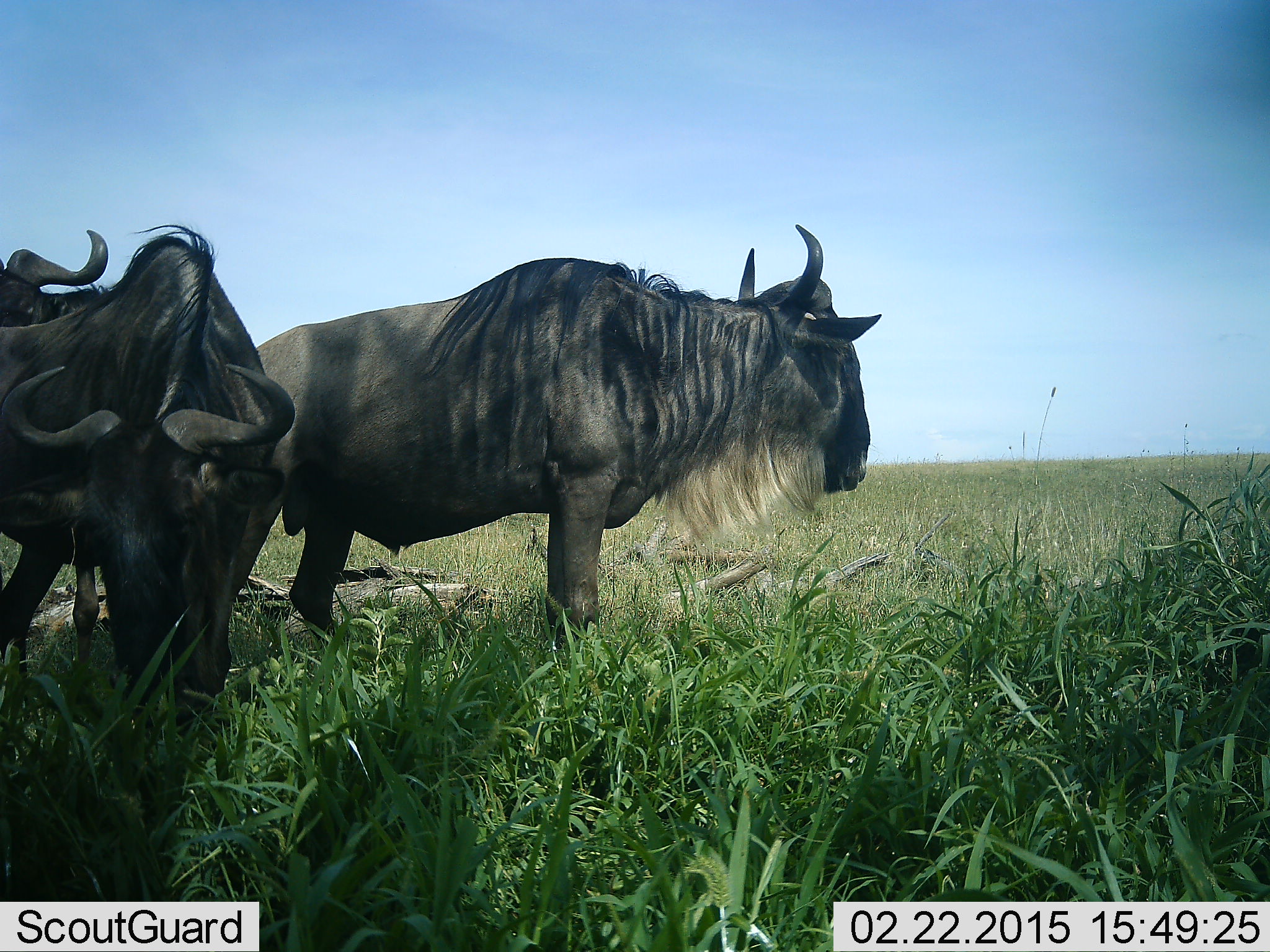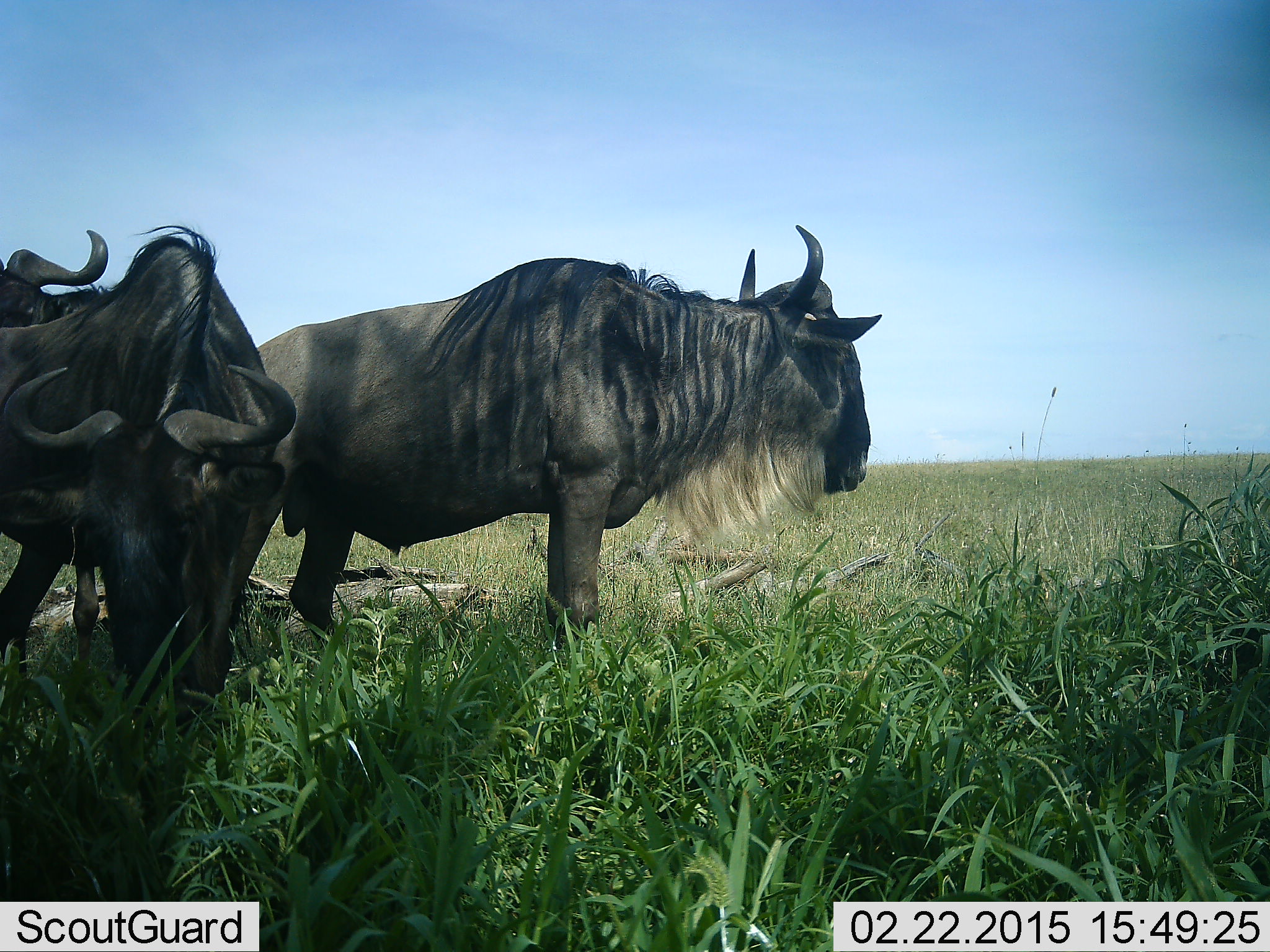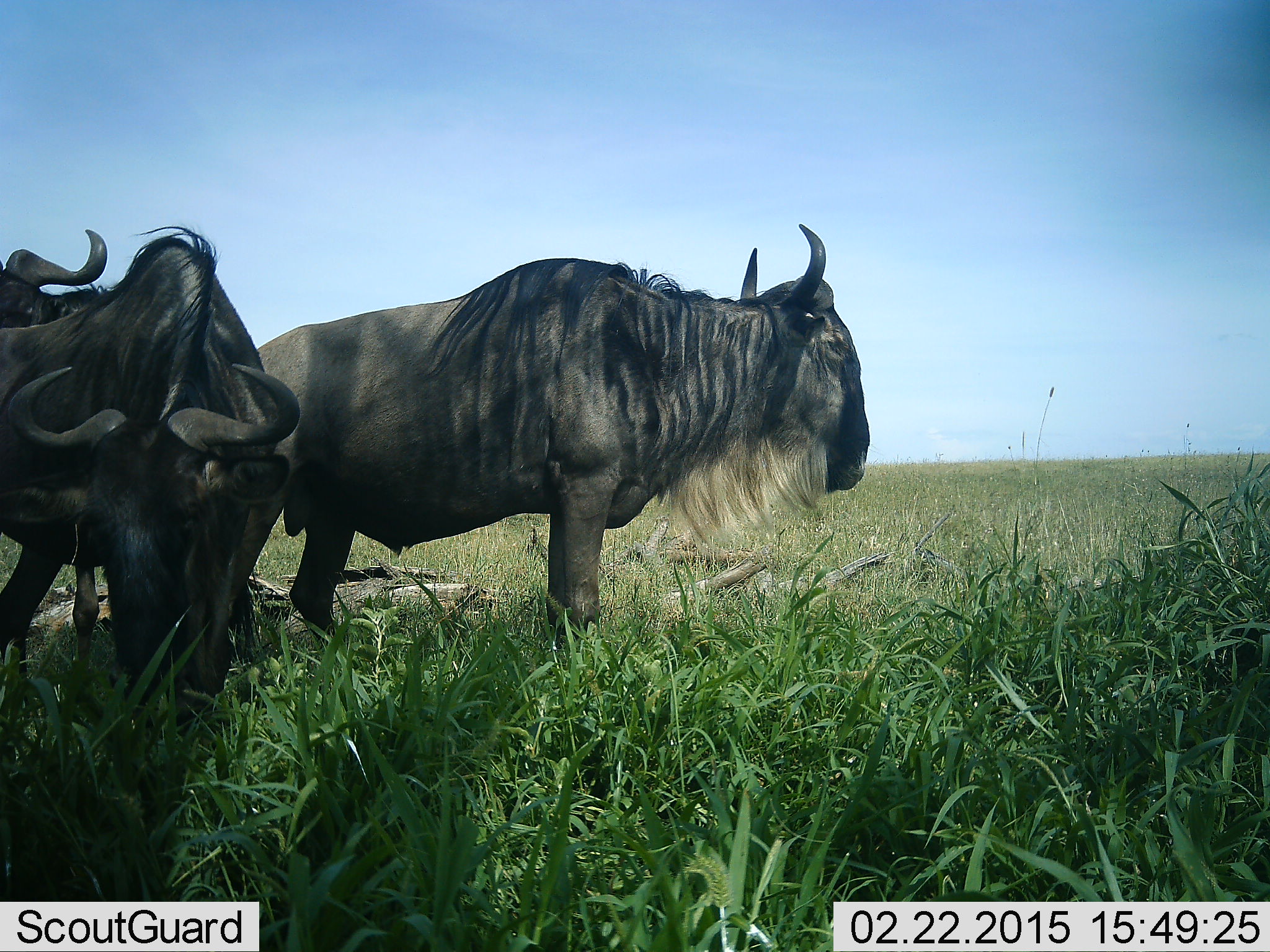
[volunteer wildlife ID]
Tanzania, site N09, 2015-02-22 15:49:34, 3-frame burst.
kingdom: Animalia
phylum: Chordata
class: Mammalia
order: Artiodactyla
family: Bovidae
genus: Connochaetes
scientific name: Connochaetes taurinus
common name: blue wildebeest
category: wildebeest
Wildebeest (blue wildebeest) (Connochaetes taurinus), count 3. Behavior (volunteer vote fractions): standing 90%, resting 10%, moving 20%, interacting 0%. Young present (vote fraction): 0%. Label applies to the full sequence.